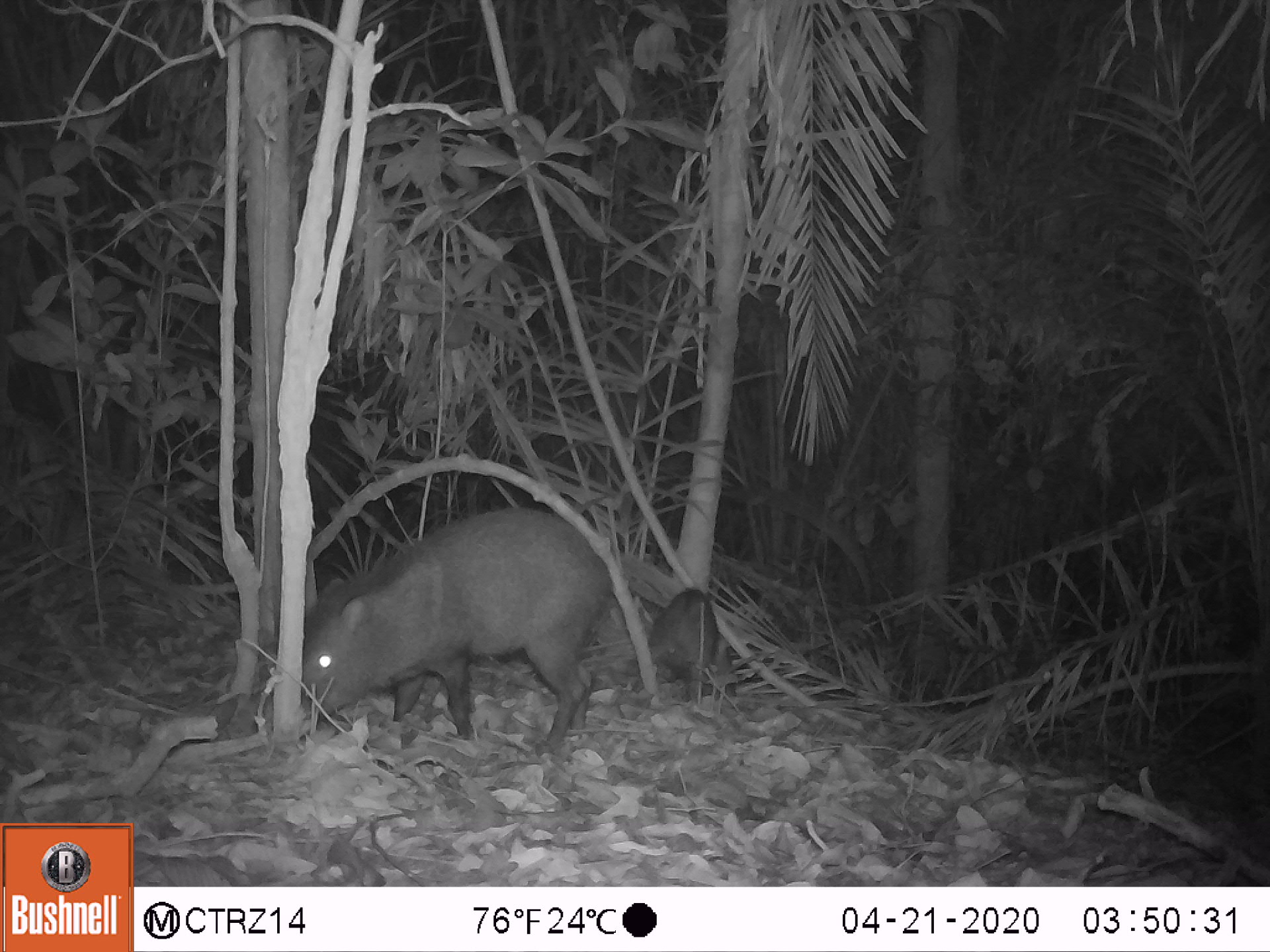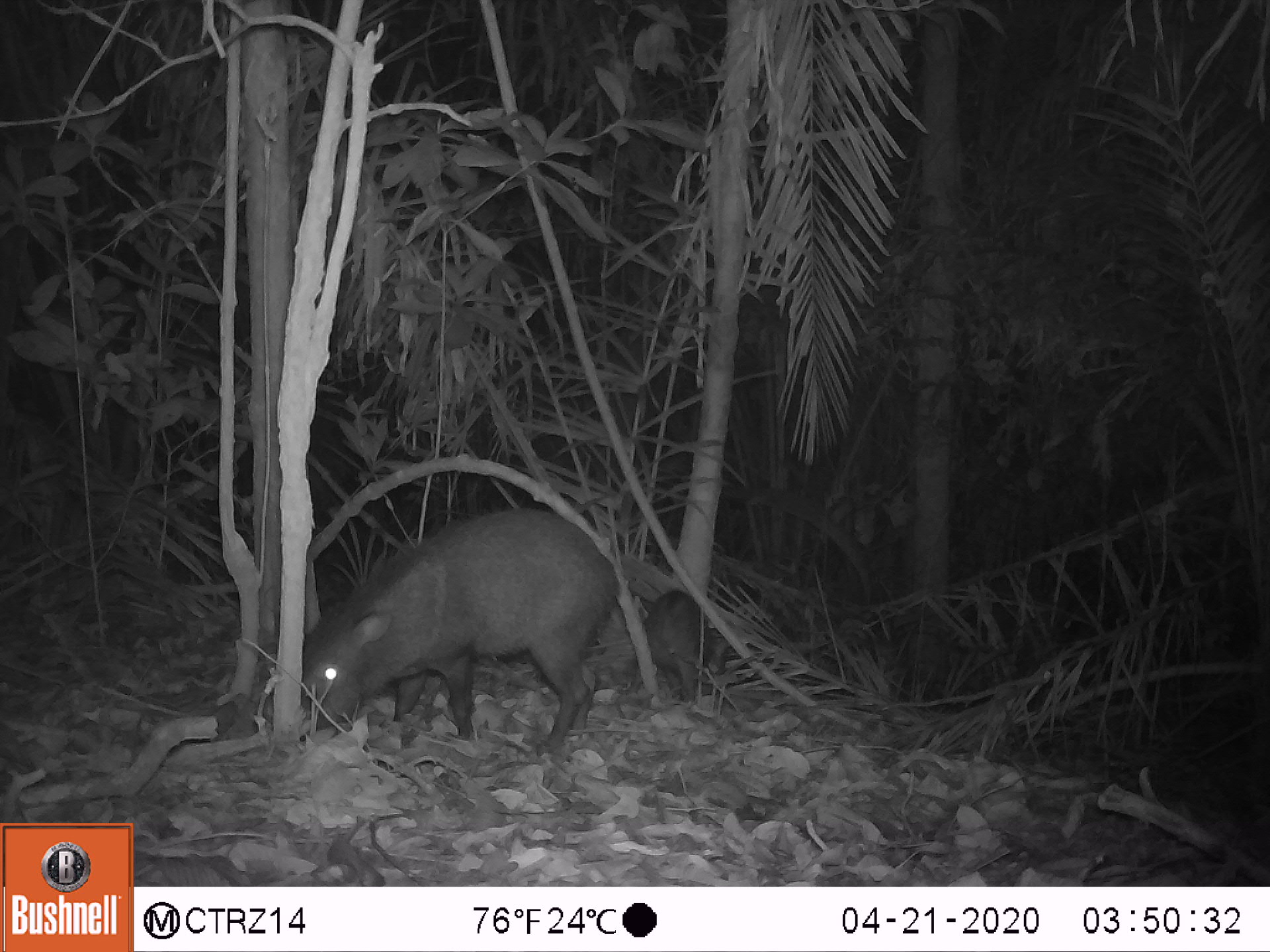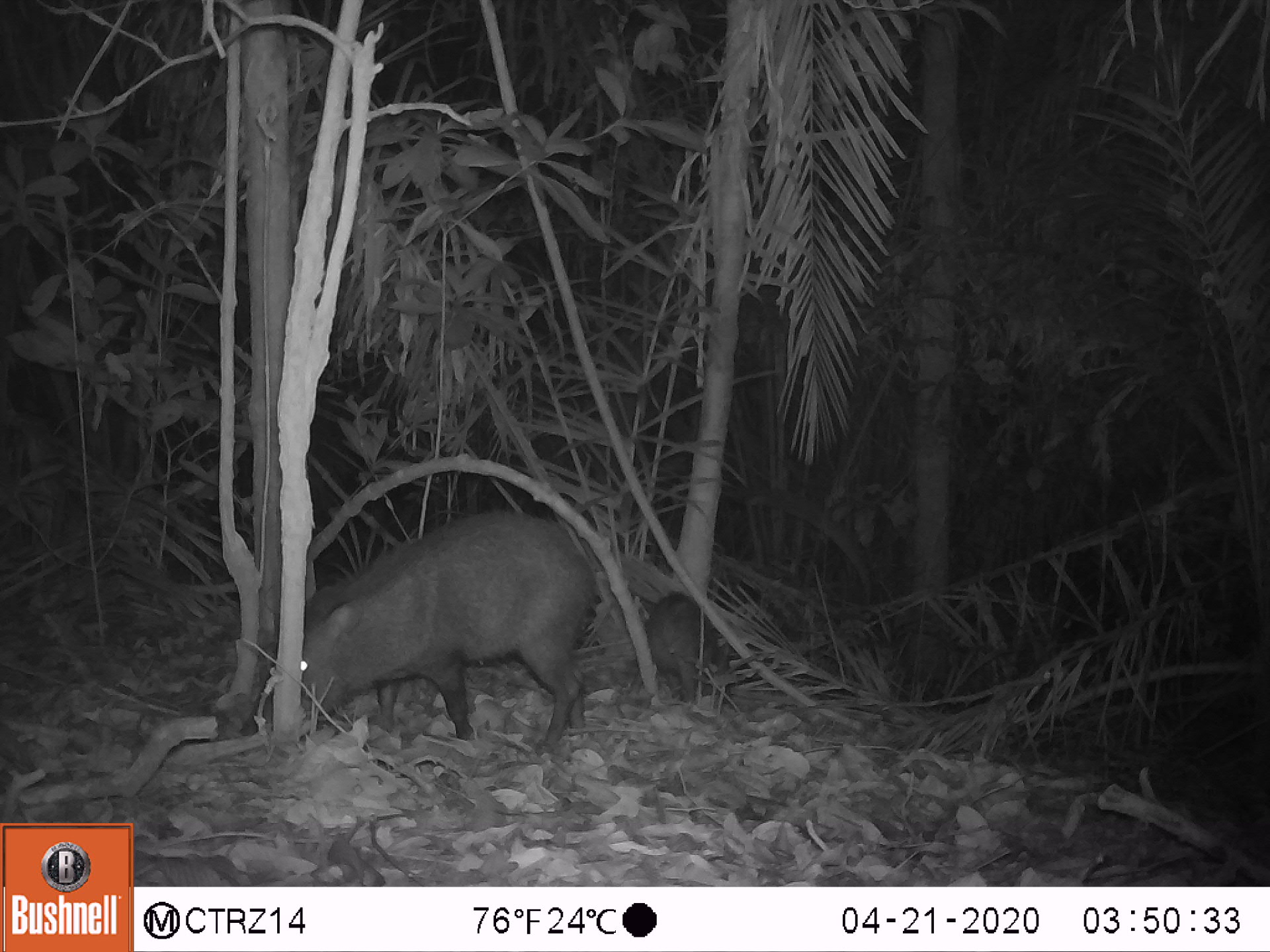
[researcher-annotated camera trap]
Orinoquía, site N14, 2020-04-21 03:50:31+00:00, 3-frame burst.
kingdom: Animalia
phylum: Chordata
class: Mammalia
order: Artiodactyla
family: Tayassuidae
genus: Pecari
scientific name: Pecari tajacu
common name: collared peccary